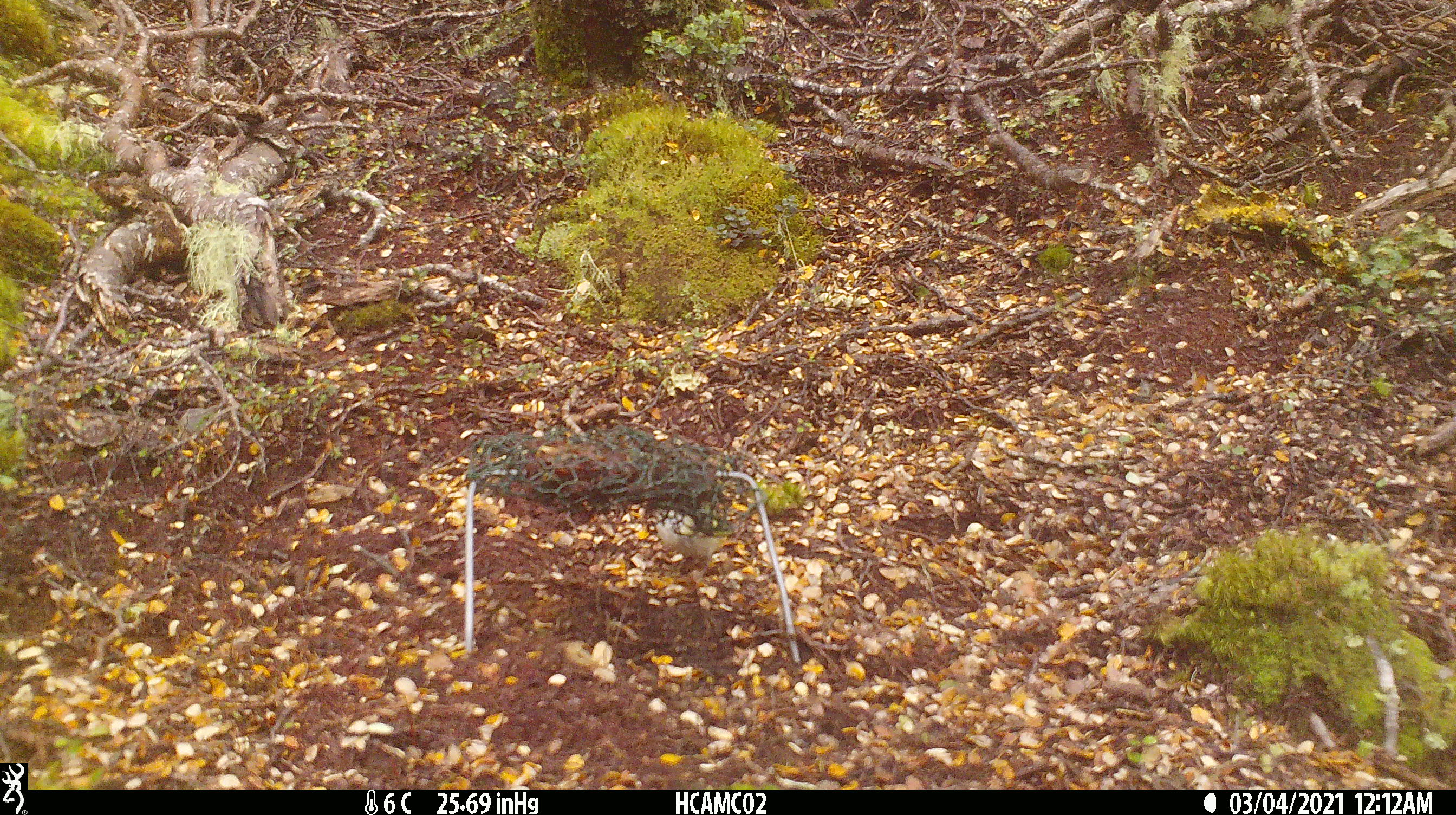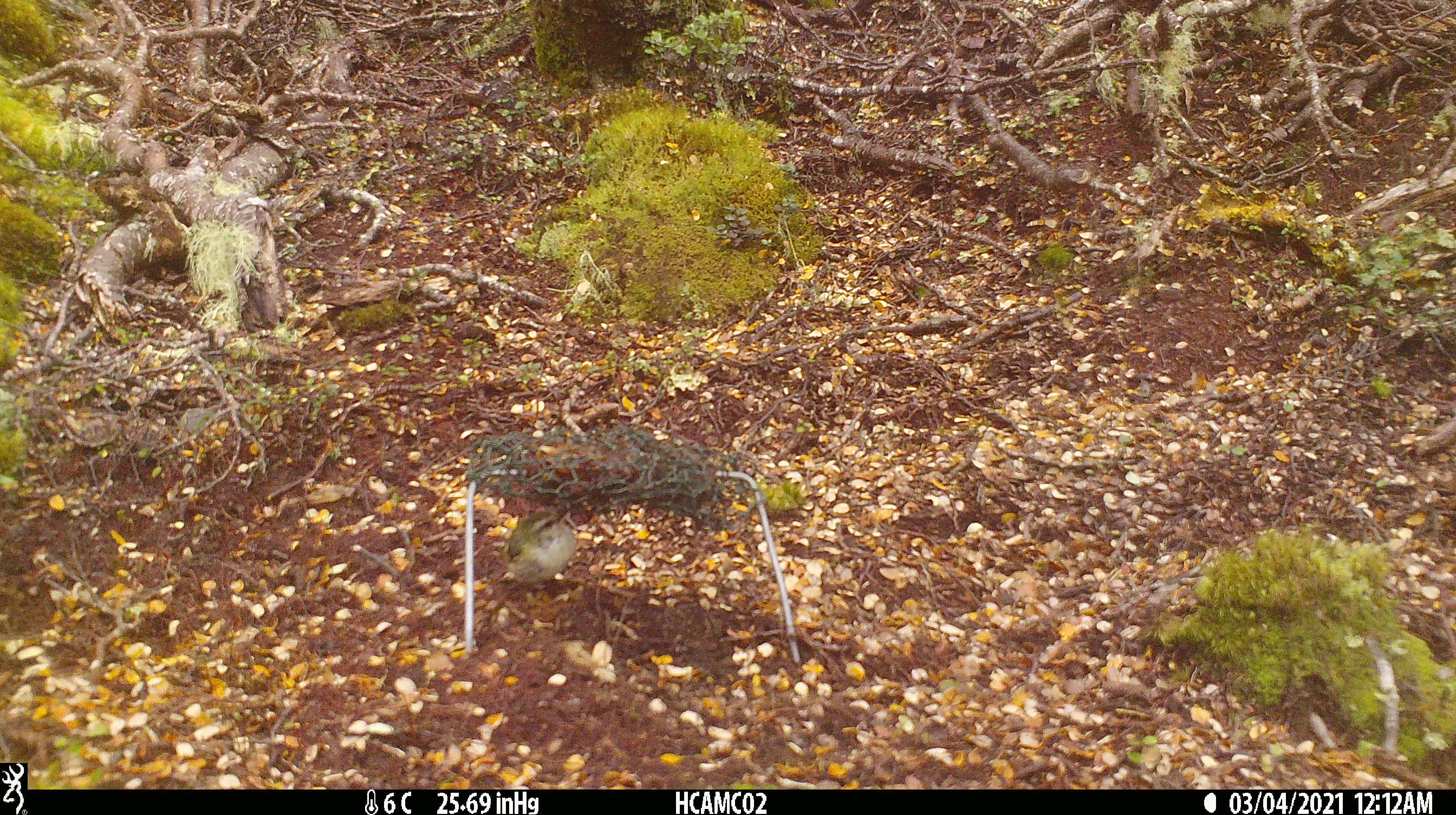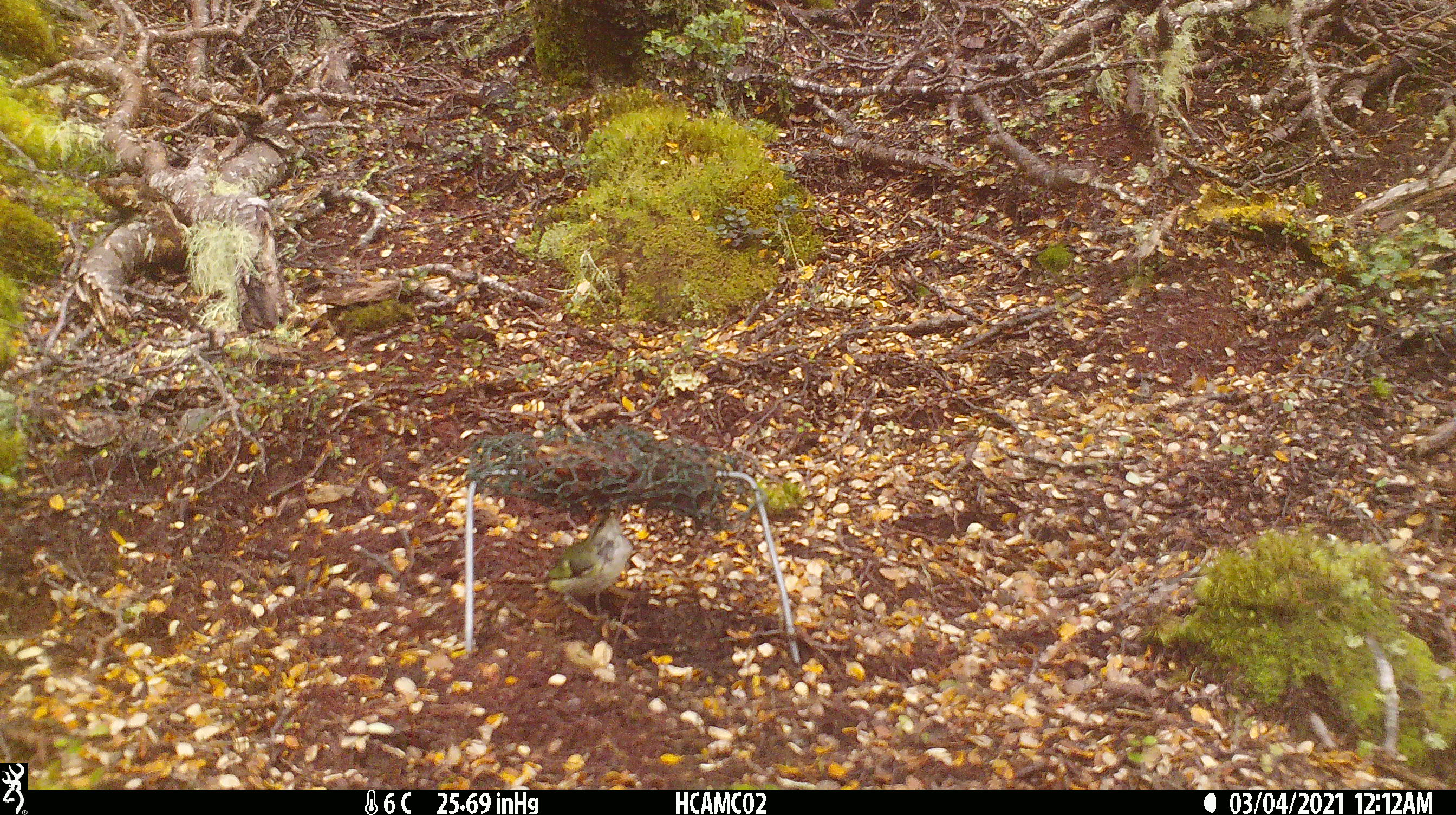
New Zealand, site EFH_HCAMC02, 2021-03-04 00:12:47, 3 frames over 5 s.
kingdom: Animalia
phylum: Chordata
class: Aves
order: Passeriformes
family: Acanthisittidae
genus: Acanthisitta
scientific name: Acanthisitta chloris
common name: rifleman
Rifleman (Acanthisitta chloris).